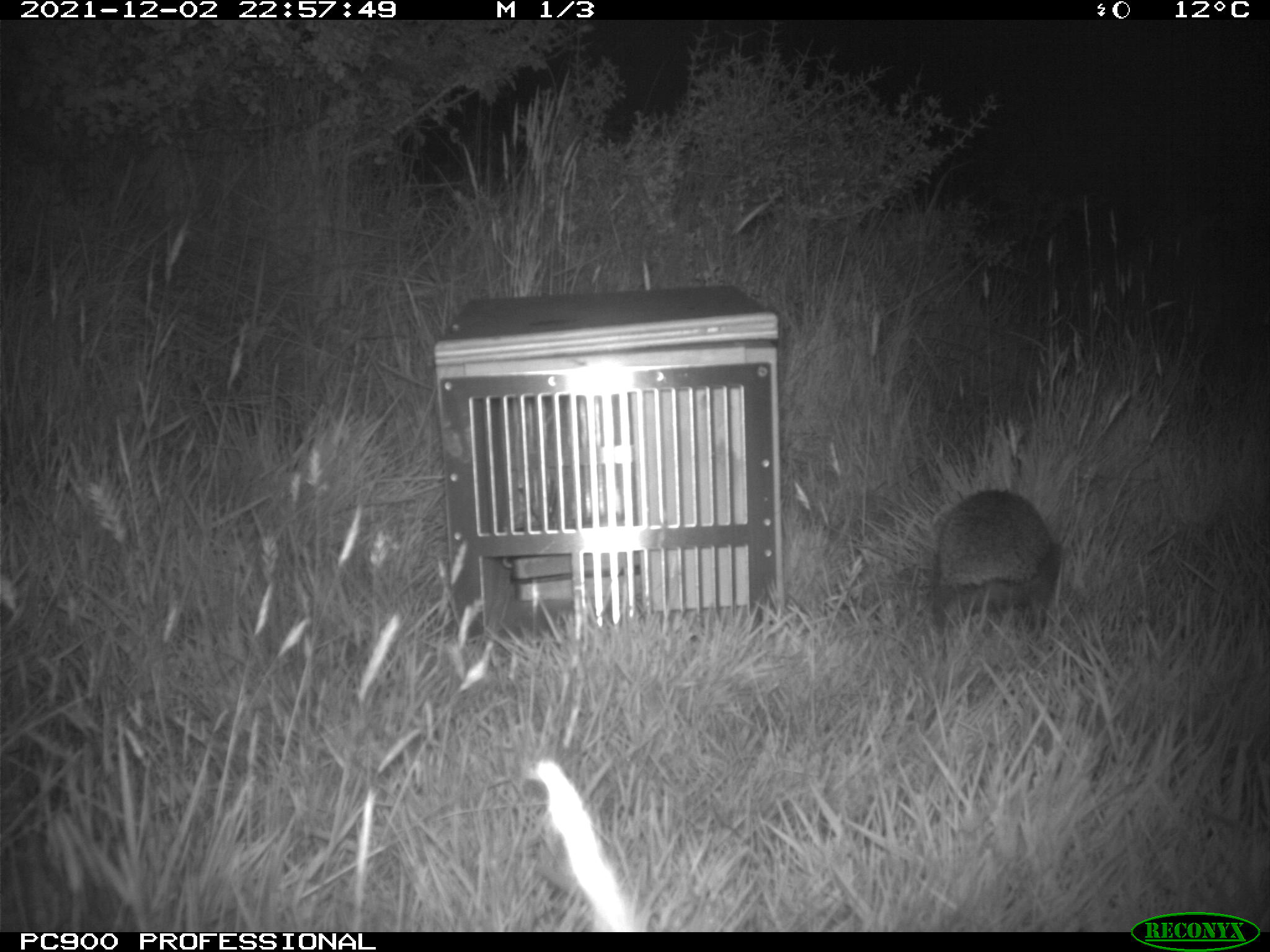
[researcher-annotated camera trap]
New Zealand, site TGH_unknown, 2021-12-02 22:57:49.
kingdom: Animalia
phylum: Chordata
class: Mammalia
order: Eulipotyphla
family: Erinaceidae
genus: Erinaceus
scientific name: Erinaceus europaeus europaeus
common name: european hedgehog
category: hedgehog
Hedgehog (european hedgehog) (Erinaceus europaeus europaeus).